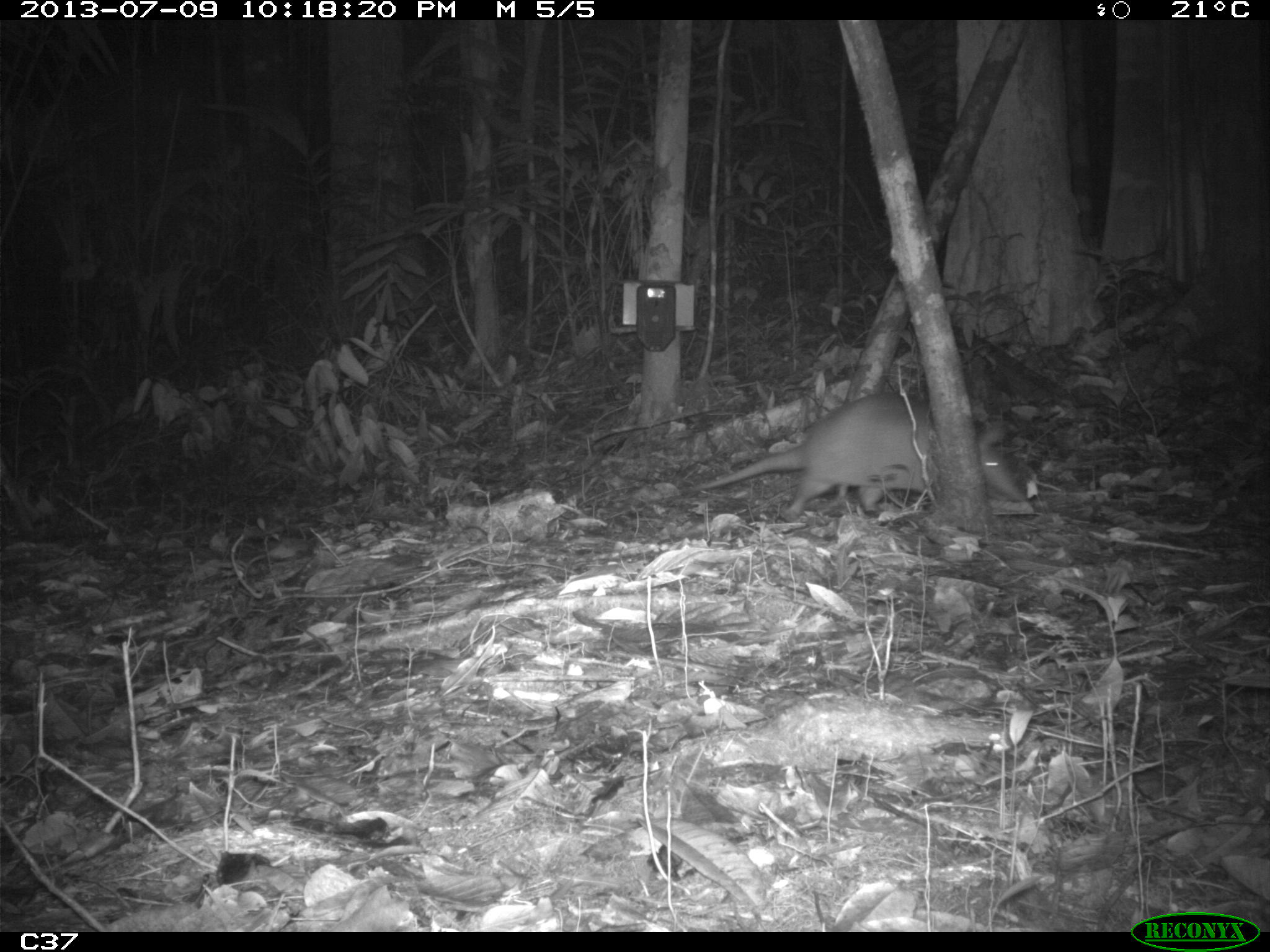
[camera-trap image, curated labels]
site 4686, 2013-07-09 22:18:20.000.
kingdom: Animalia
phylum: Chordata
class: Mammalia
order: Cingulata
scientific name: Cingulata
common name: armadillo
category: unknown armadillo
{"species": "unknown armadillo (armadillo) (Cingulata)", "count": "1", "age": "adult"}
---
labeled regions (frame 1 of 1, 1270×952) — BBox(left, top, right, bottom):
unknown armadillo: BBox(684, 392, 1026, 517)